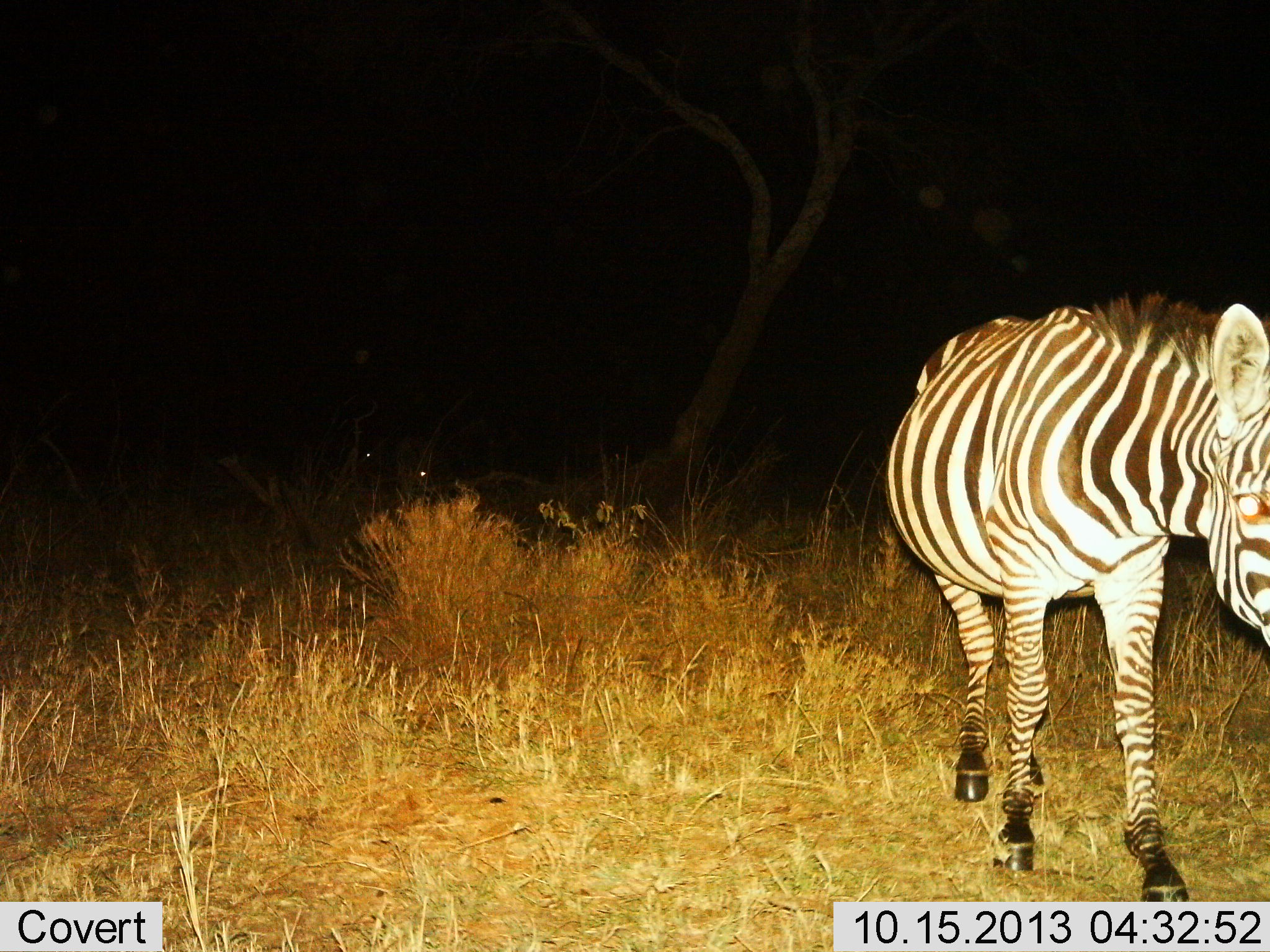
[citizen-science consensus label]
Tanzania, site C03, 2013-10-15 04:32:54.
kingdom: Animalia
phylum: Chordata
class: Mammalia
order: Perissodactyla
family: Equidae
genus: Equus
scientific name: Equus quagga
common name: plains zebra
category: zebra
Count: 1.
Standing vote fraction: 32%.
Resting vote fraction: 5%.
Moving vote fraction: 63%.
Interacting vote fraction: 0%.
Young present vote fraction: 0%.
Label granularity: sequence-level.